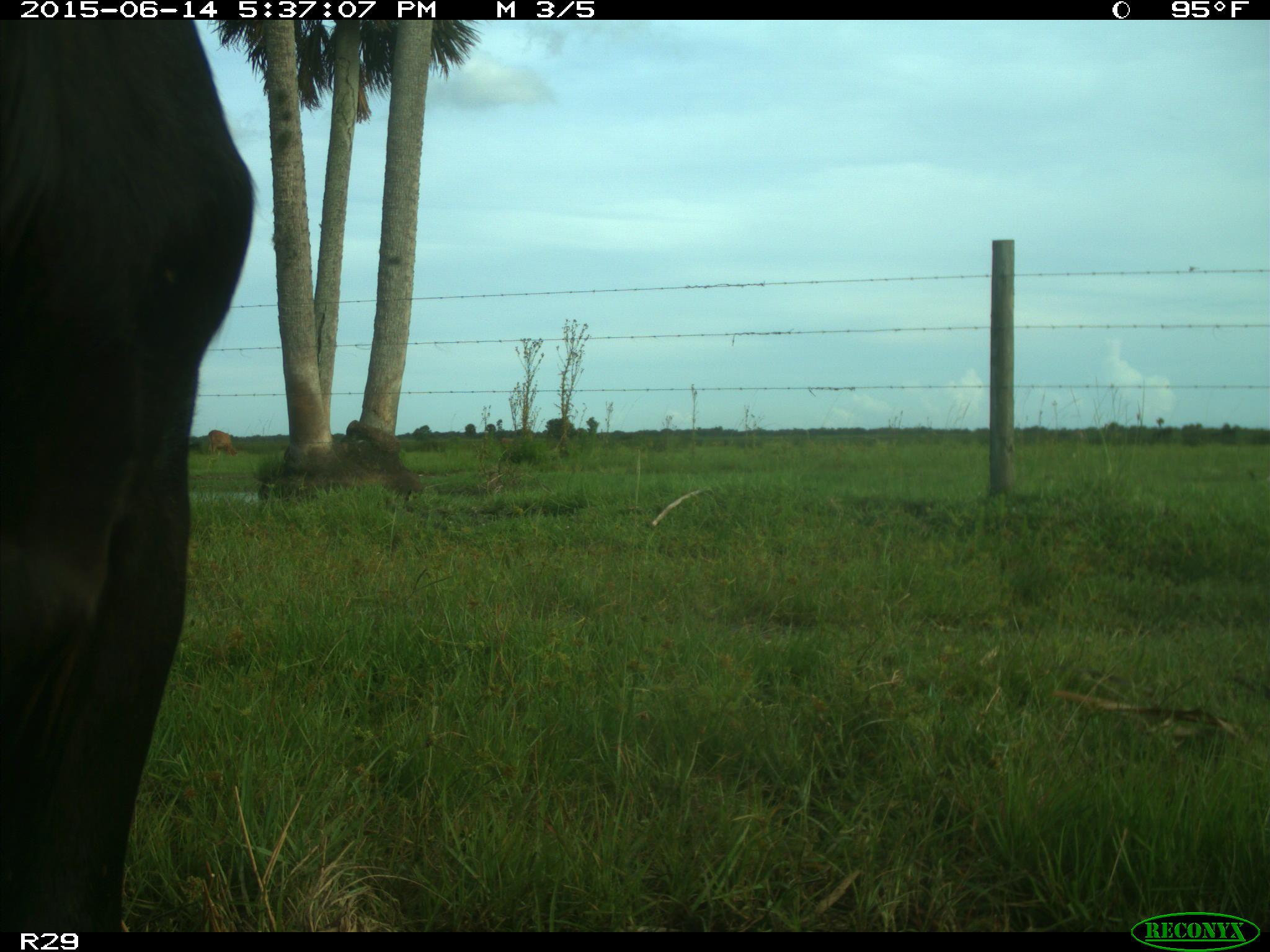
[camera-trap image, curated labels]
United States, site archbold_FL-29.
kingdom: Animalia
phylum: Chordata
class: Mammalia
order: Artiodactyla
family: Bovidae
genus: Bos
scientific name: Bos taurus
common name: domestic cow